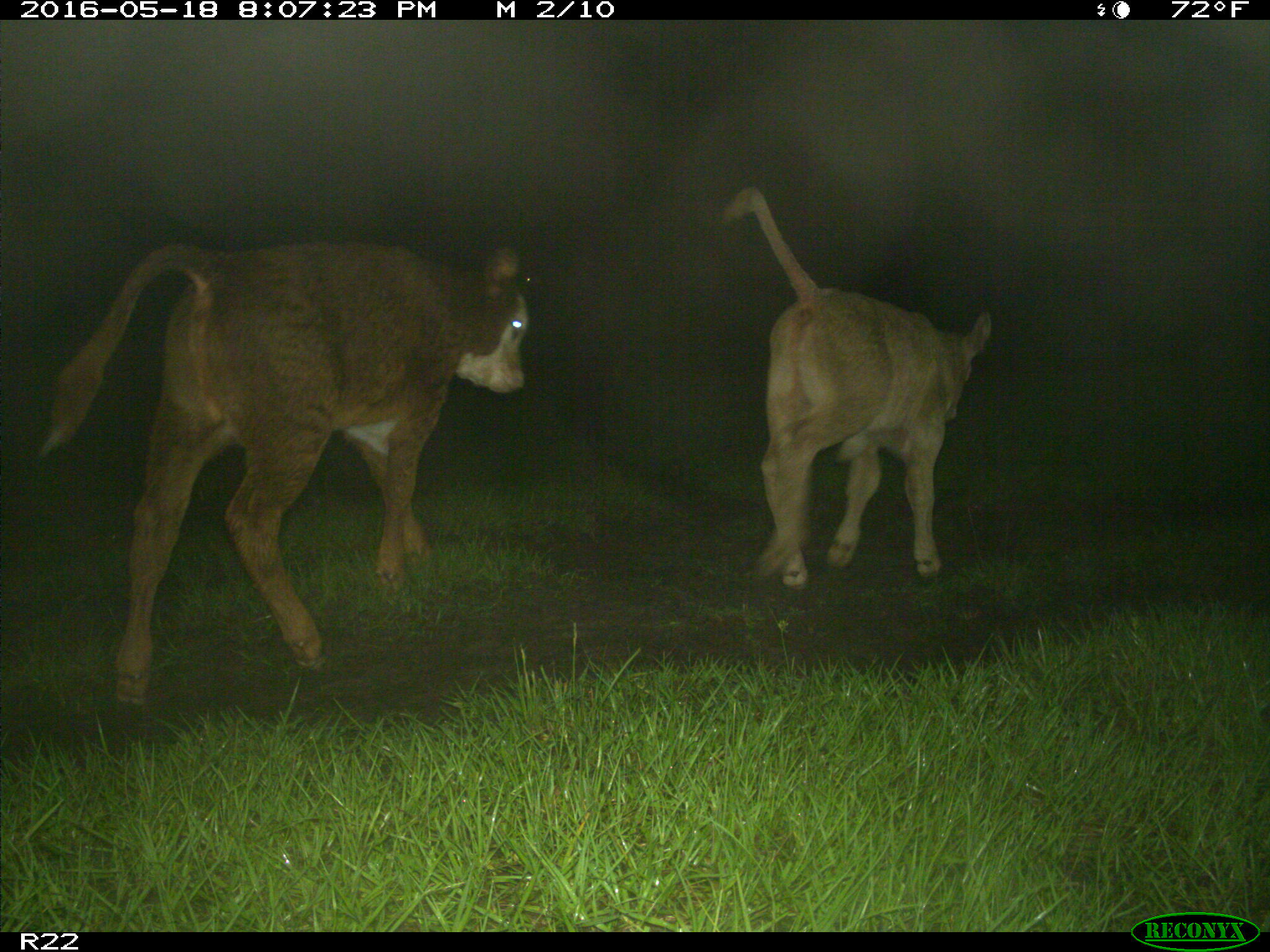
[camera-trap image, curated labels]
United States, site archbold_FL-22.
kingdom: Animalia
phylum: Chordata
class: Mammalia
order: Artiodactyla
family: Bovidae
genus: Bos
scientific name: Bos taurus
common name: domestic cow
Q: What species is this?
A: Bos taurus (domestic cow).